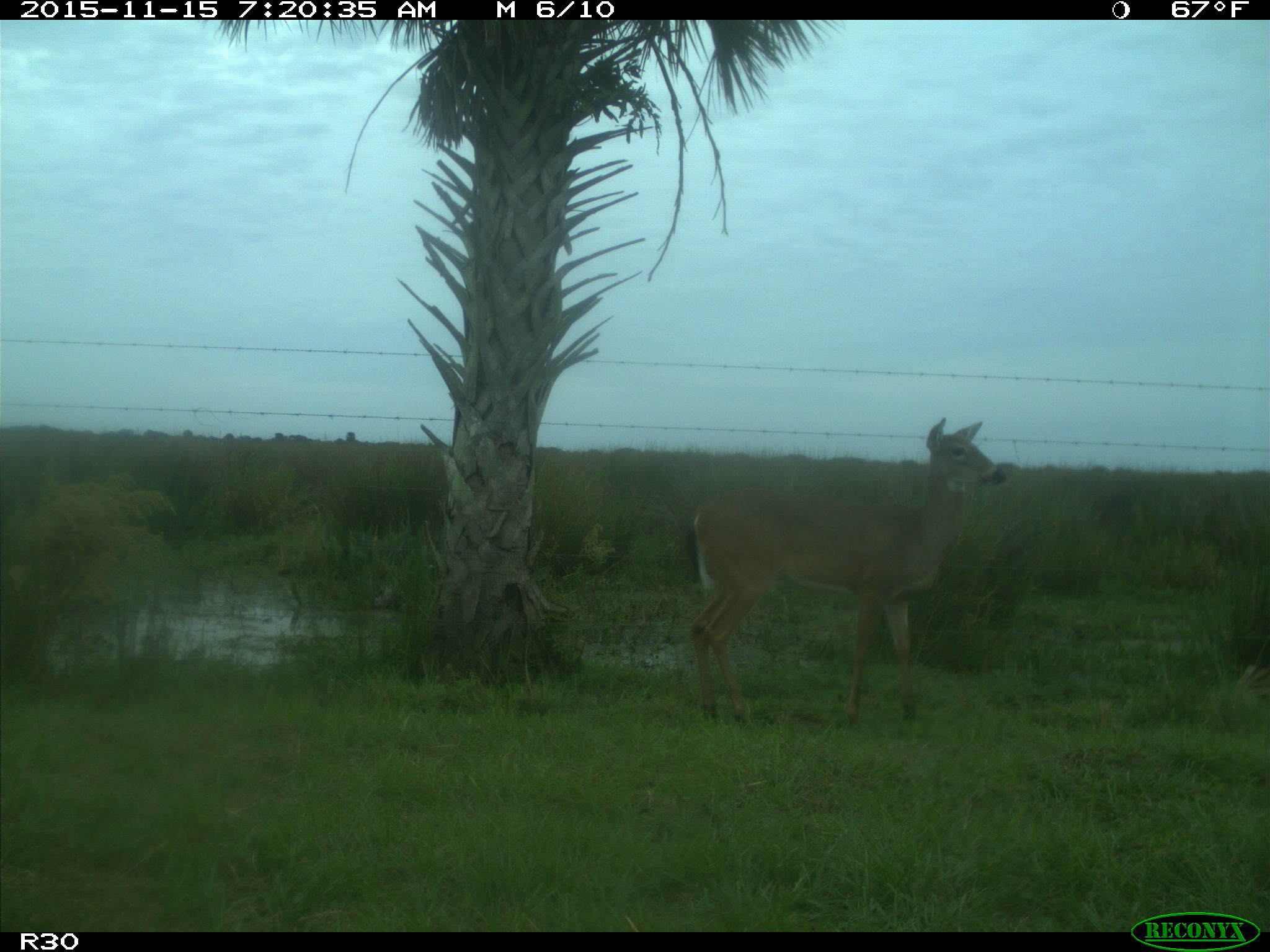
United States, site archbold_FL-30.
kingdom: Animalia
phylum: Chordata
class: Mammalia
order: Artiodactyla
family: Cervidae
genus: Odocoileus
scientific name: Odocoileus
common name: deer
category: unidentified deer